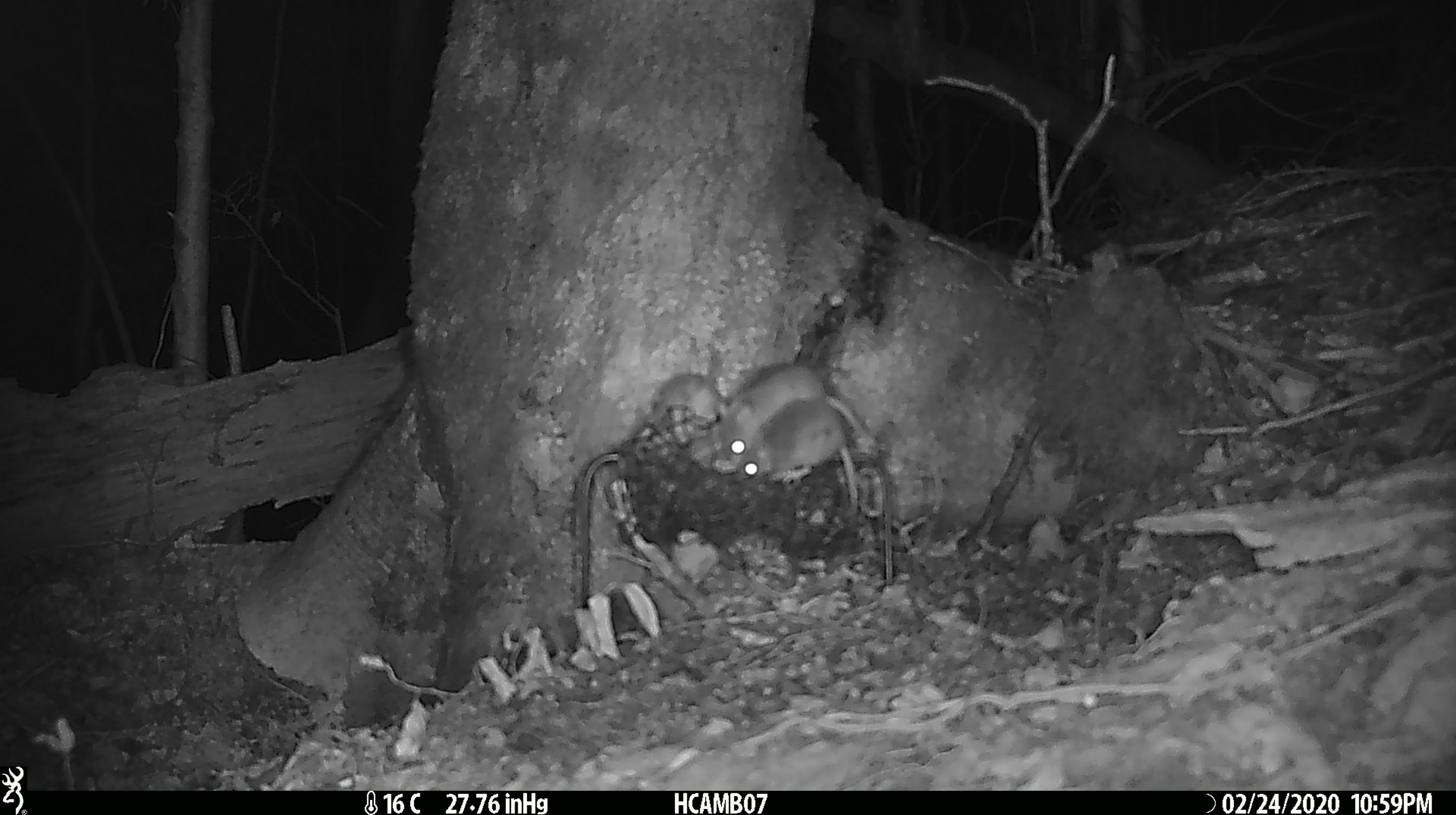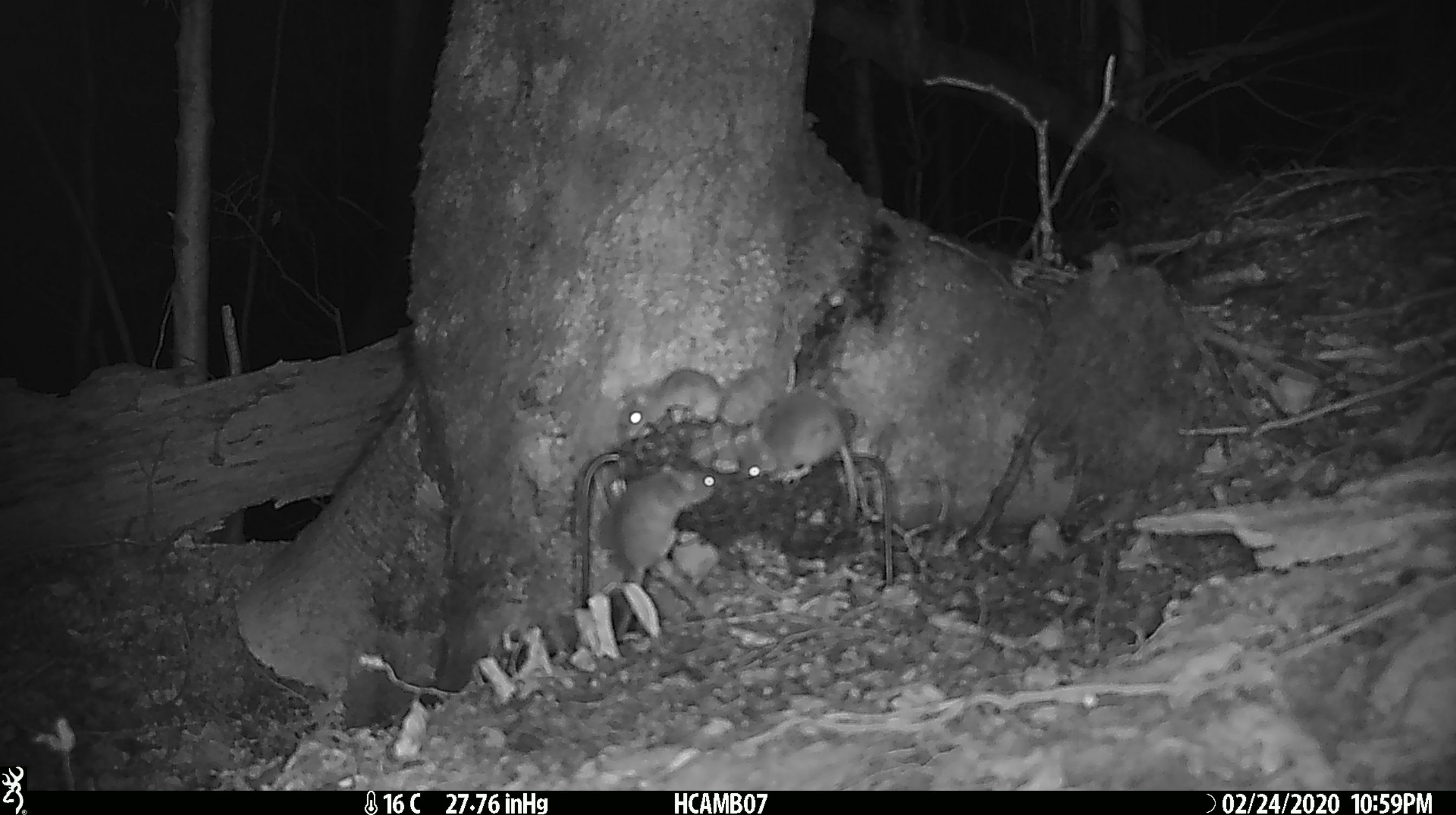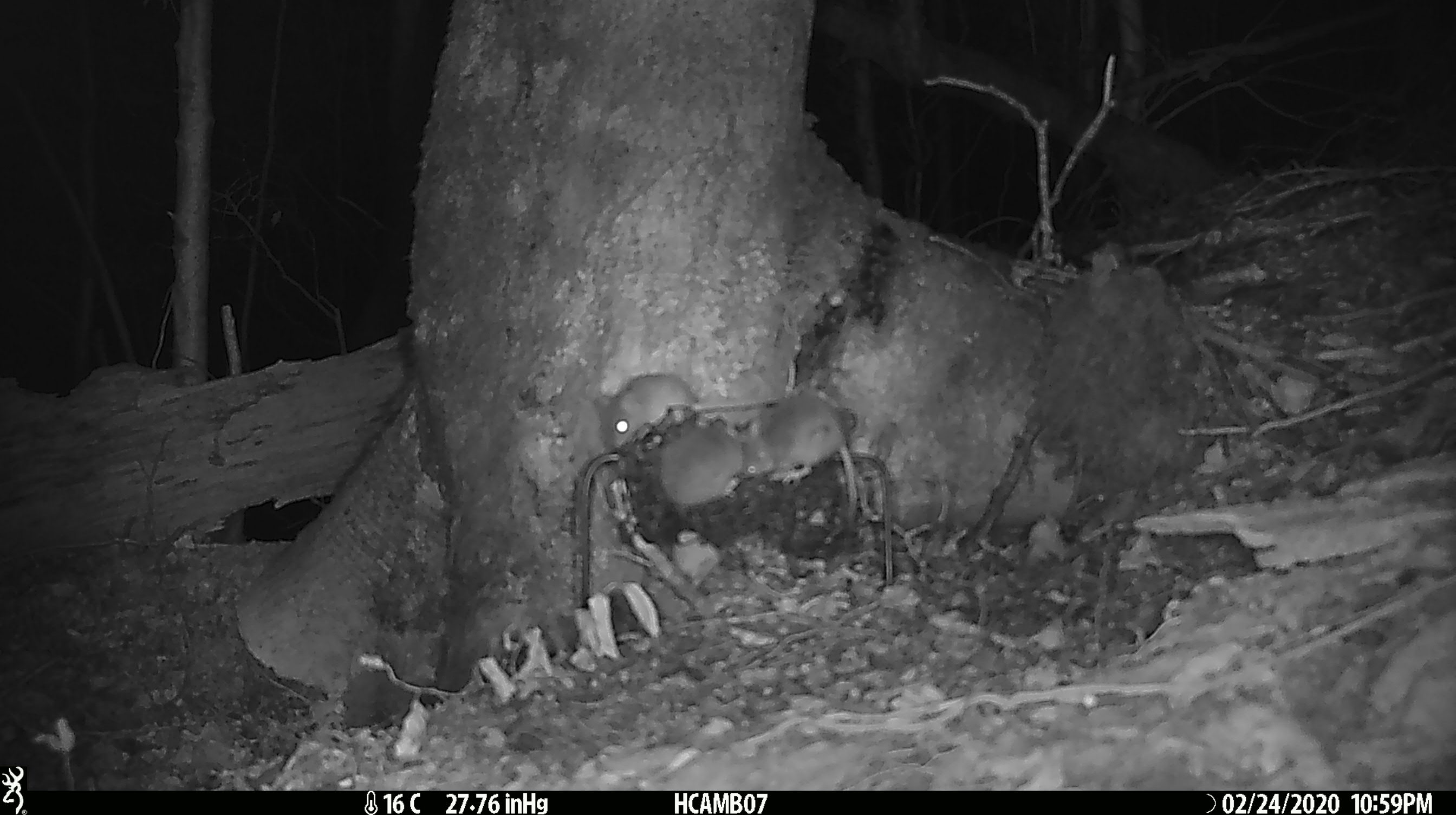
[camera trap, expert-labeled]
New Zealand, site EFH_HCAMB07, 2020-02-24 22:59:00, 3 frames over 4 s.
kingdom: Animalia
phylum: Chordata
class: Mammalia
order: Rodentia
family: Muridae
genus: Mus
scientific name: Mus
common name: mouse